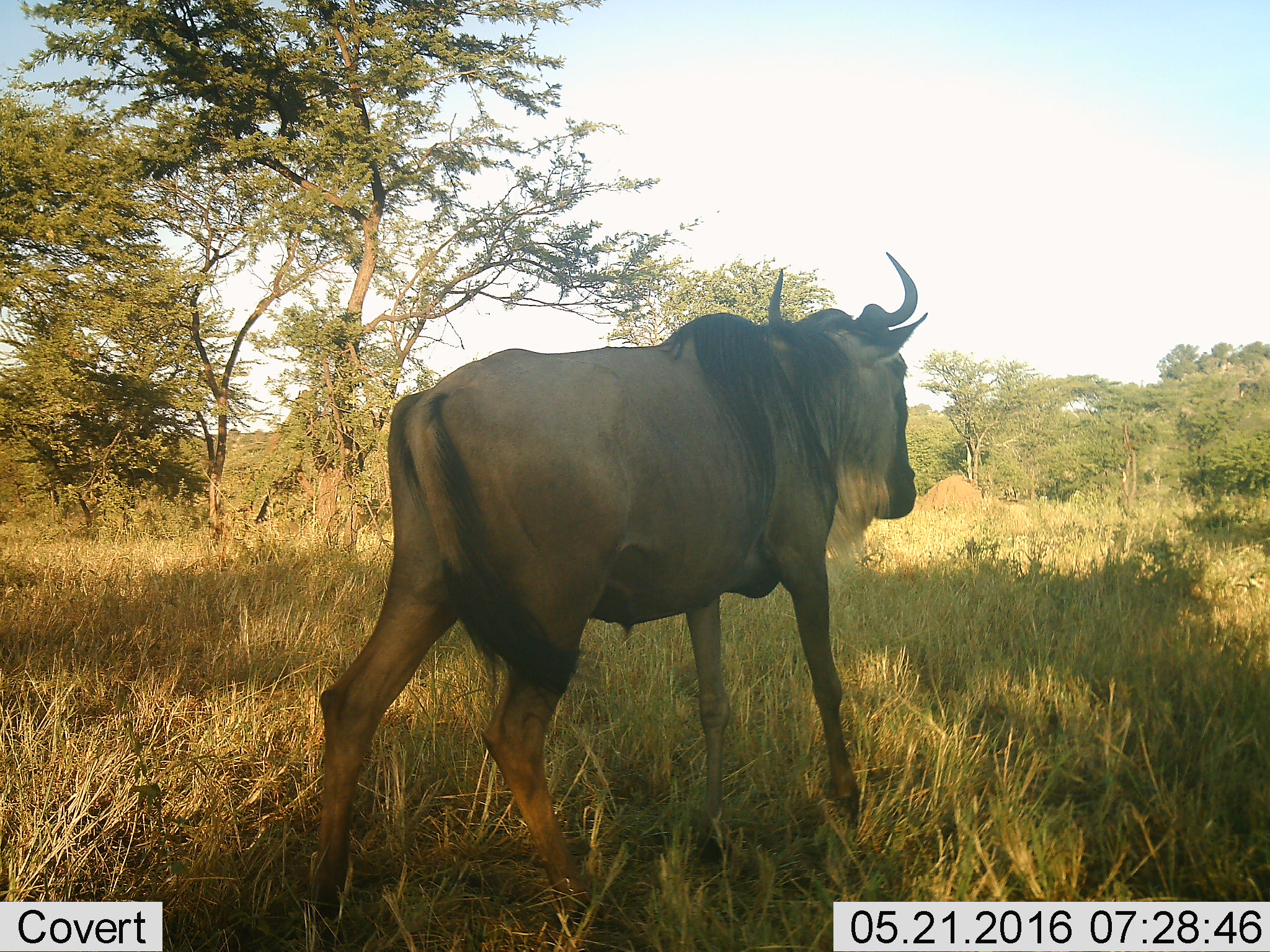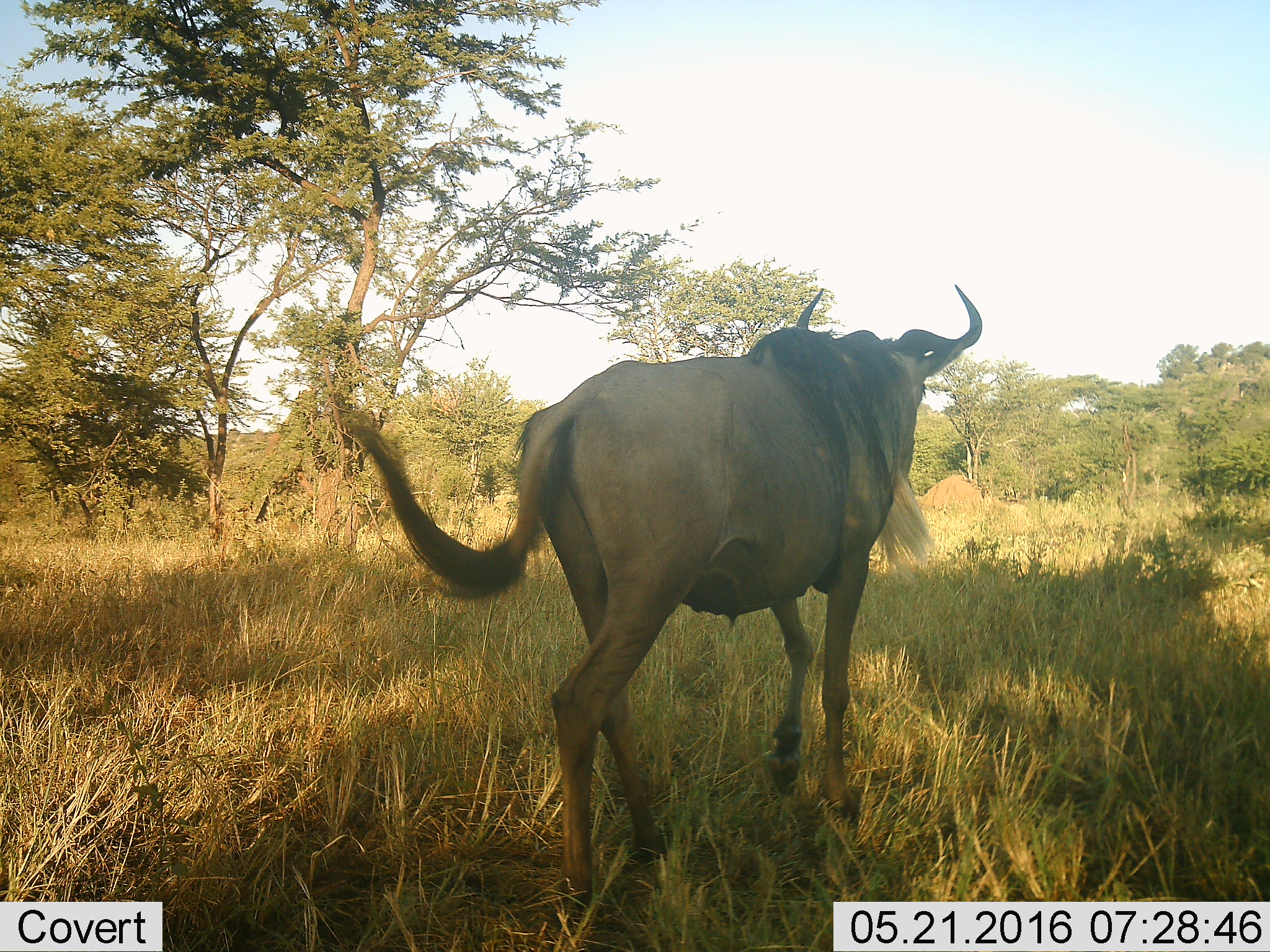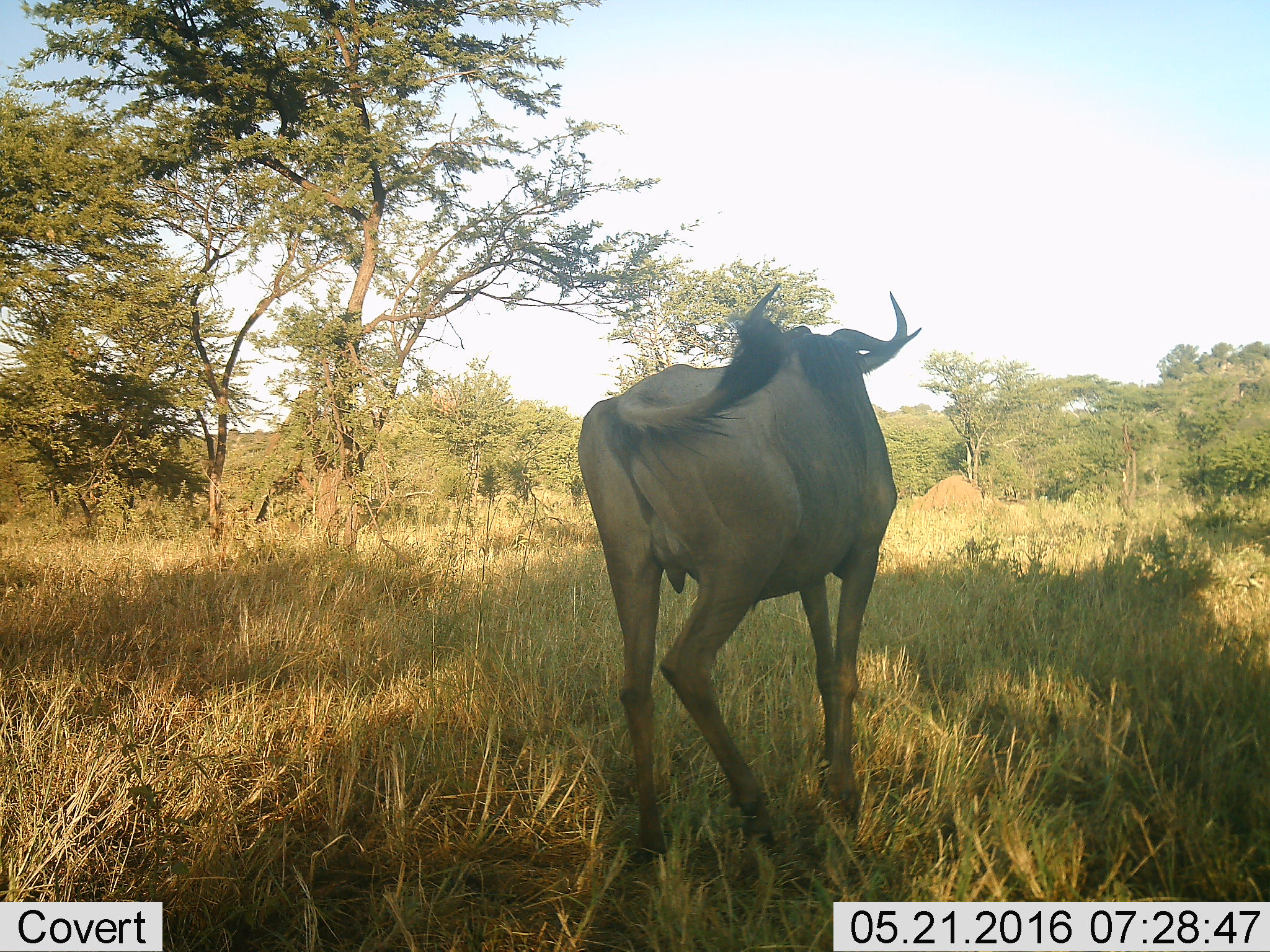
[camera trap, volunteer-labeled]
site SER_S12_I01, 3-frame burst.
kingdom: Animalia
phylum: Chordata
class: Mammalia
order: Artiodactyla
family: Bovidae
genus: Connochaetes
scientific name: Connochaetes taurinus taurinus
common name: blue wildebeest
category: wildebeestblue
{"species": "wildebeestblue (blue wildebeest) (Connochaetes taurinus taurinus)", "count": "1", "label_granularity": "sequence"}